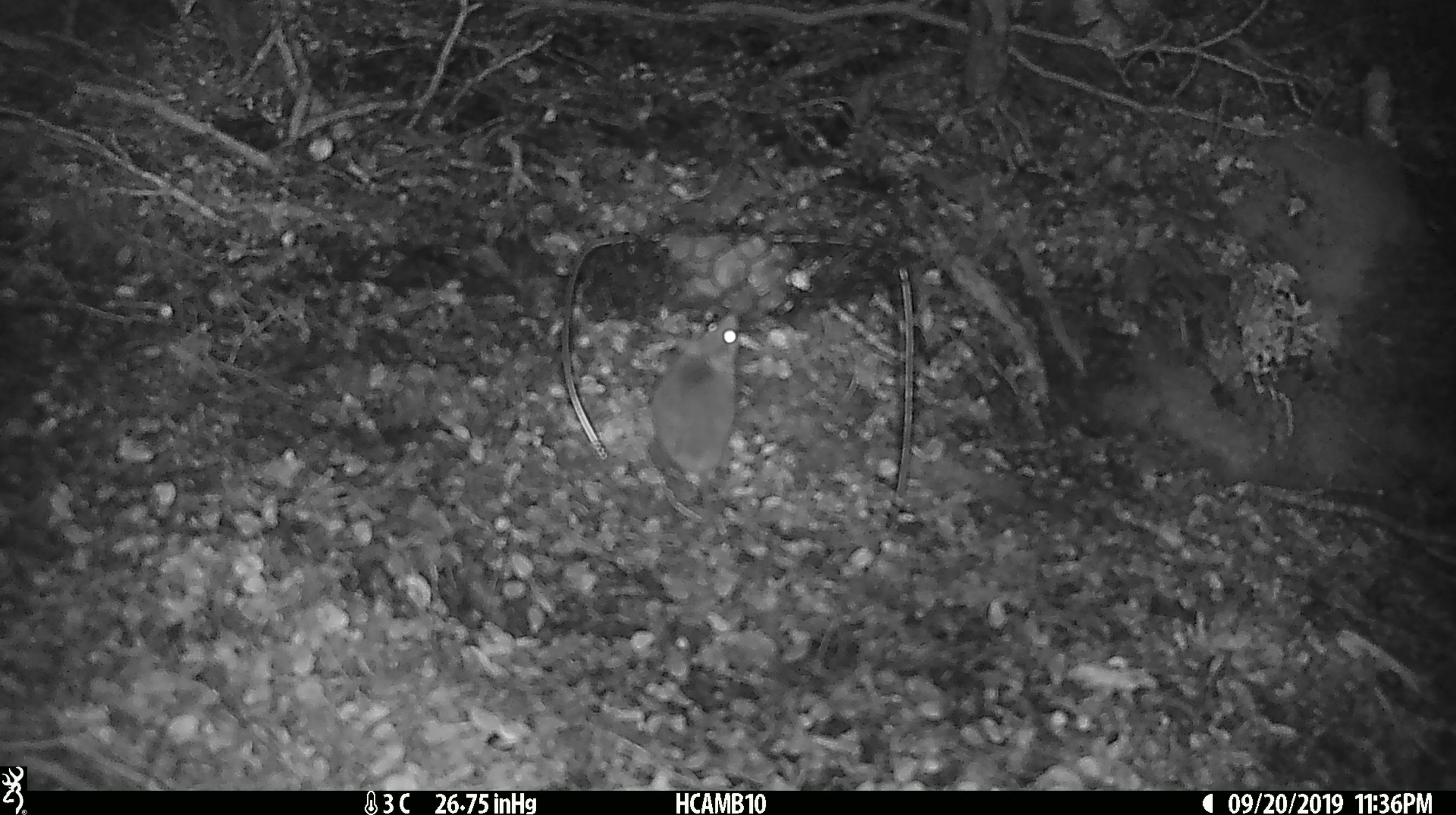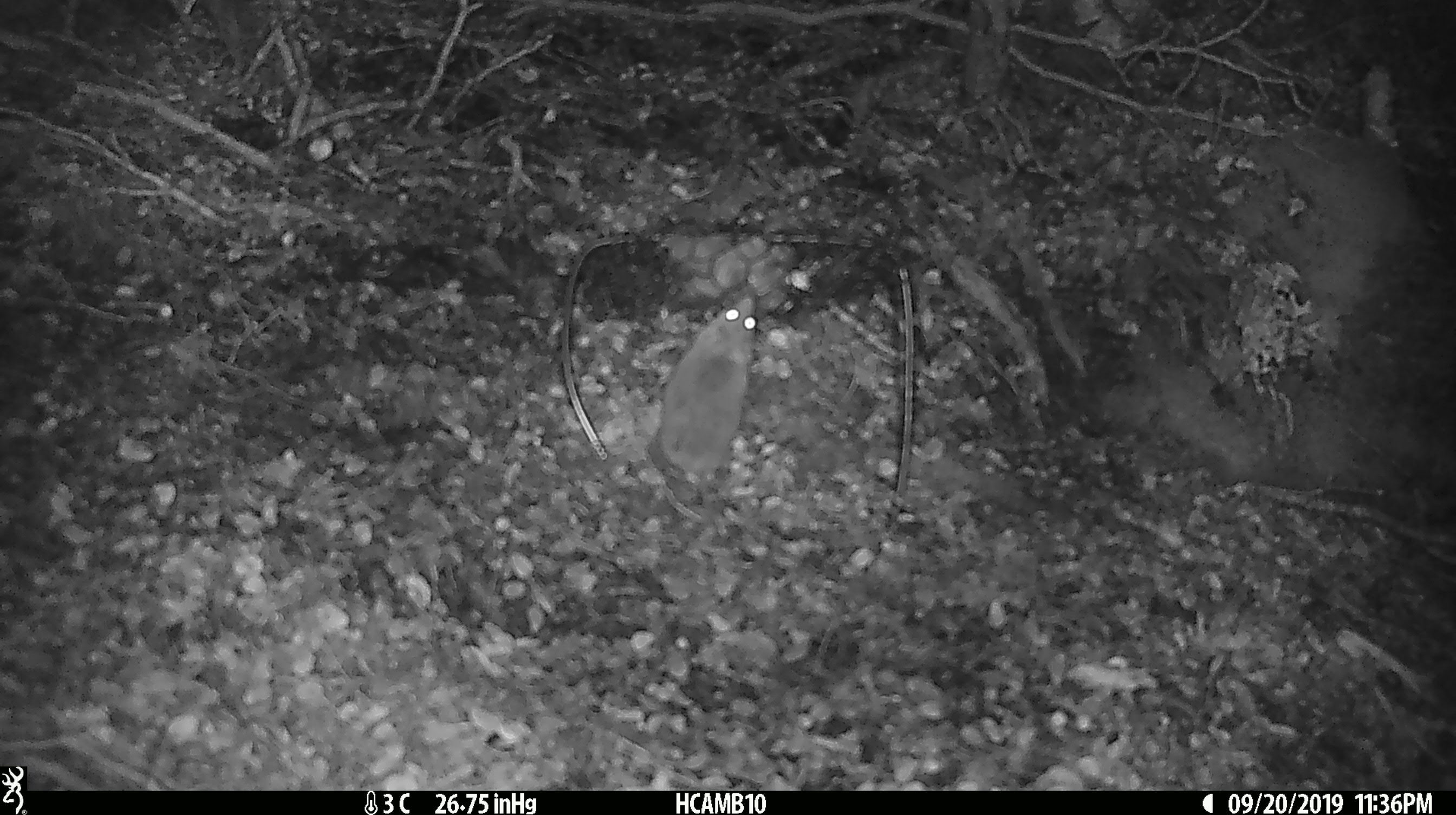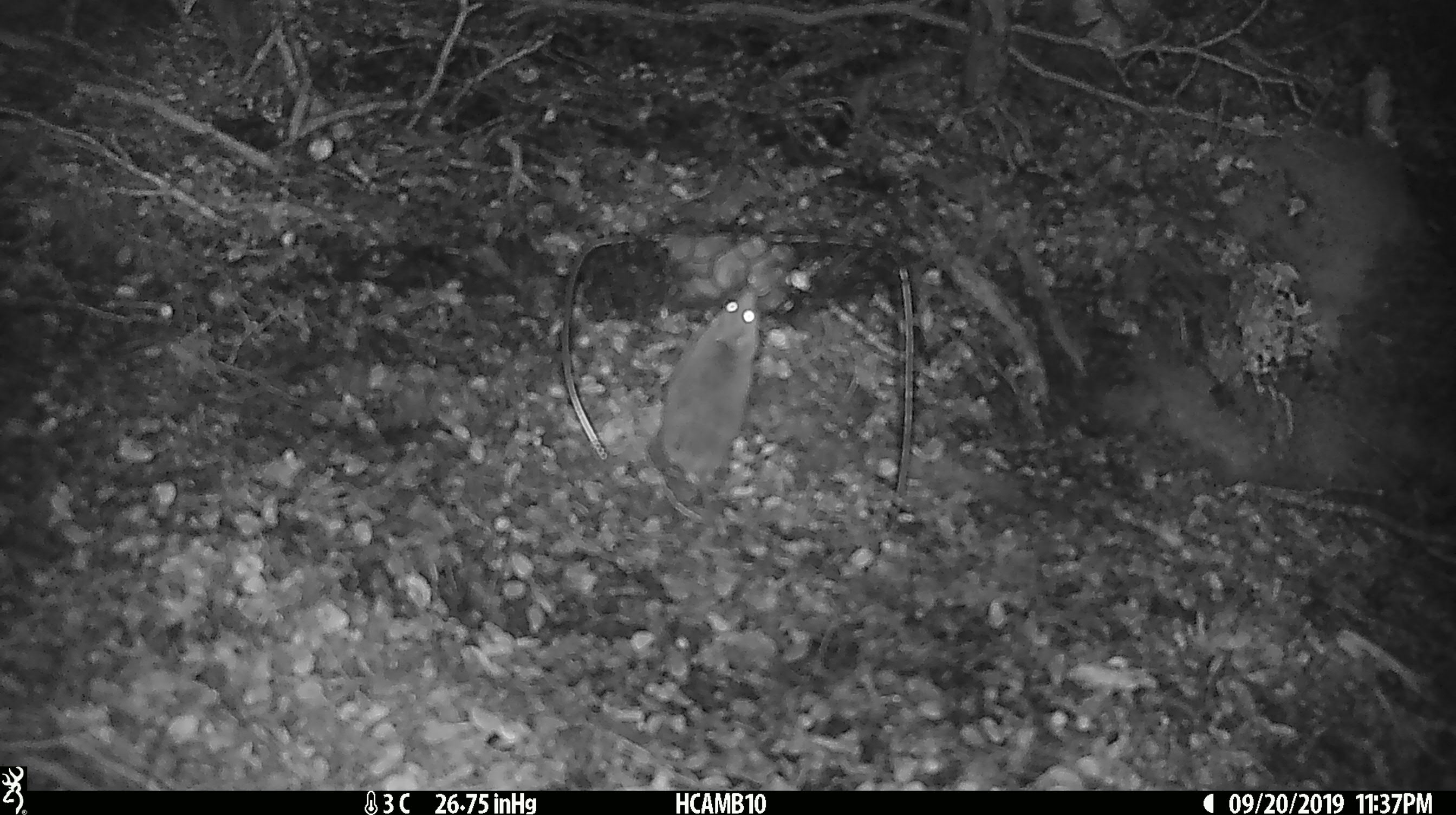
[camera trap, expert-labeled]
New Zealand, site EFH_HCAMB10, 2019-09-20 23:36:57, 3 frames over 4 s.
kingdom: Animalia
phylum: Chordata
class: Mammalia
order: Rodentia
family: Muridae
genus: Mus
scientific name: Mus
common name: mouse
Mouse (Mus).